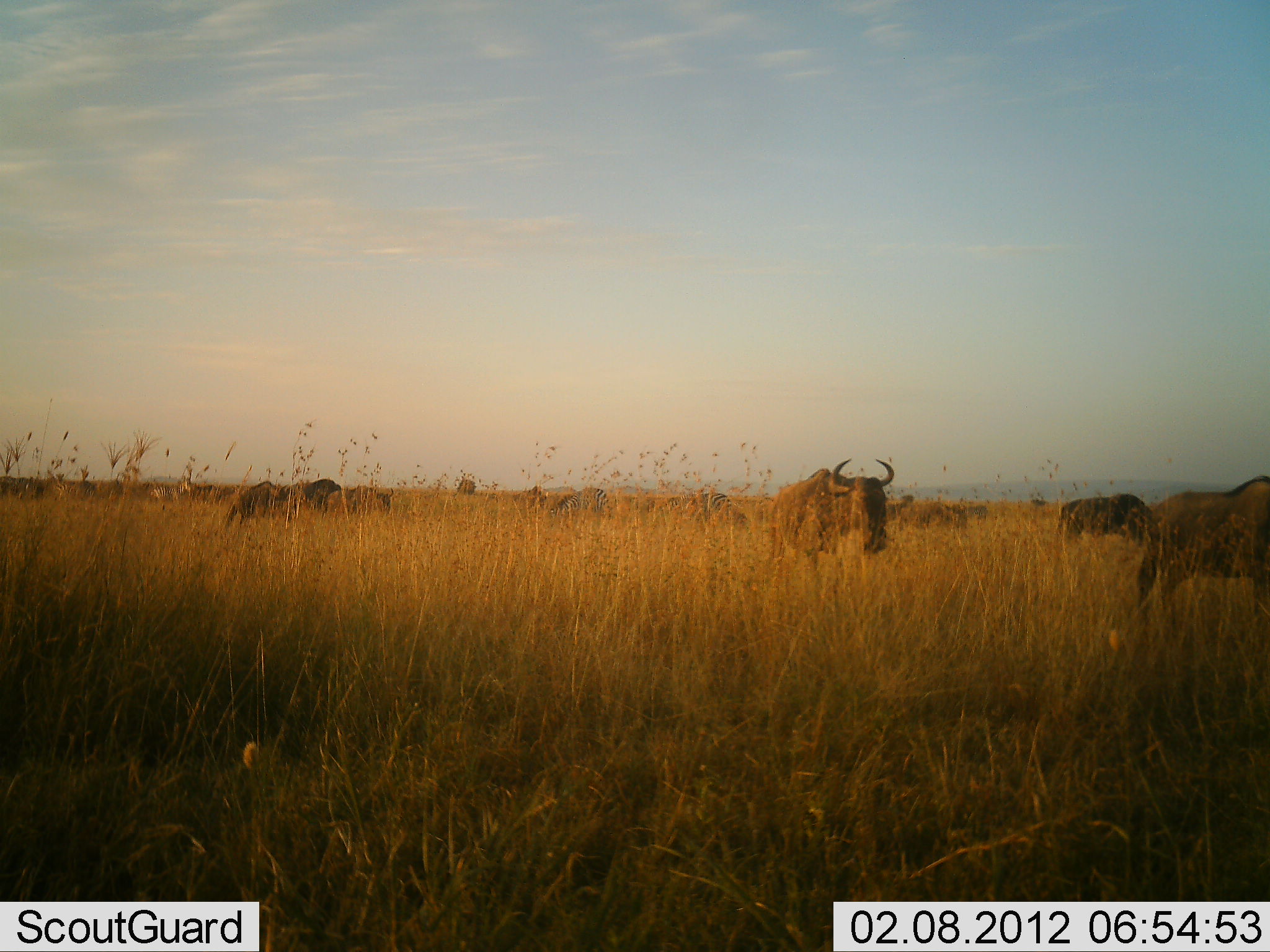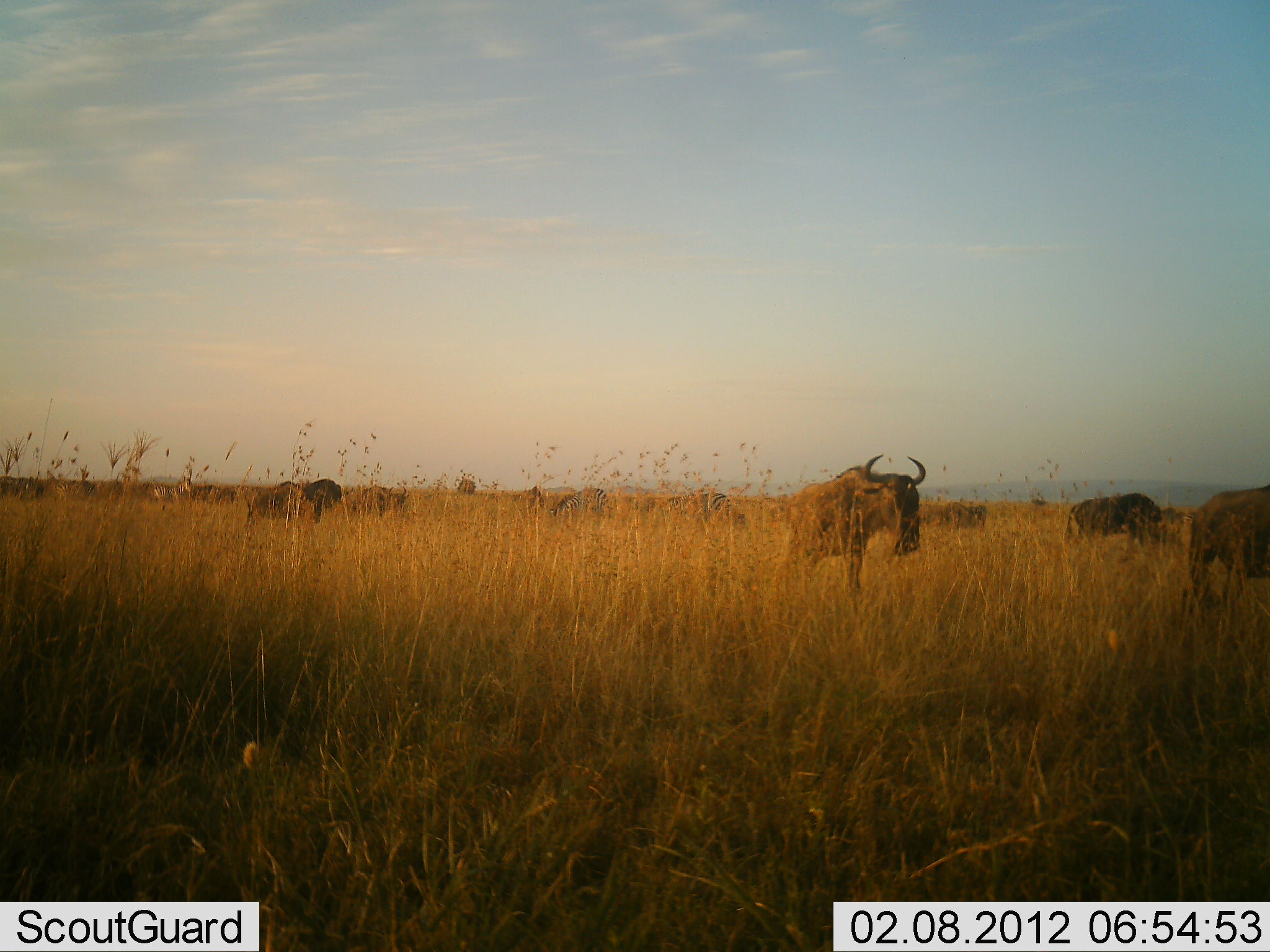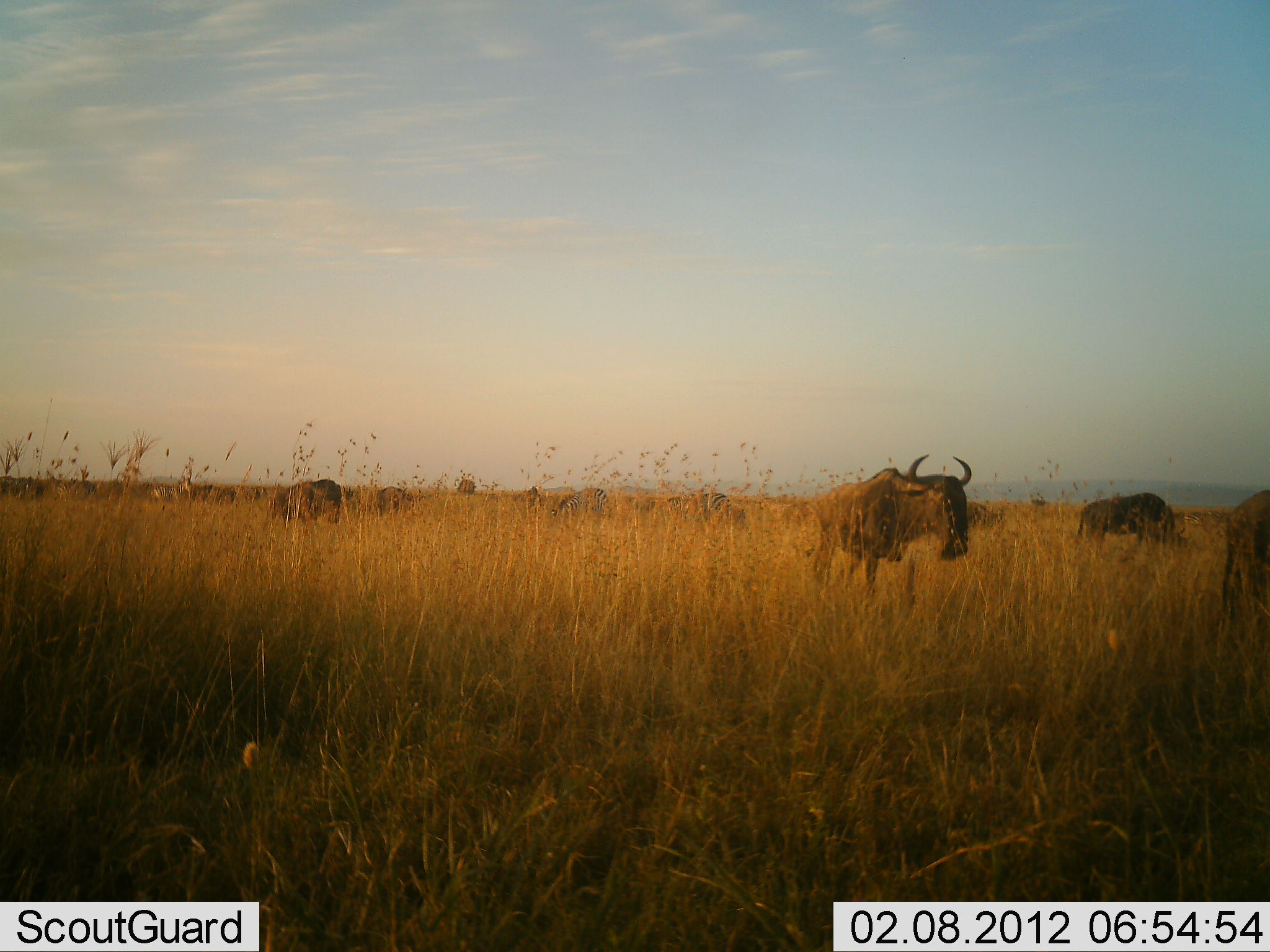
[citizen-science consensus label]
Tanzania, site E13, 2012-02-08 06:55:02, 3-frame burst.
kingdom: Animalia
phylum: Chordata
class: Mammalia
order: Artiodactyla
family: Bovidae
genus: Connochaetes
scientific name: Connochaetes taurinus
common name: blue wildebeest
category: wildebeest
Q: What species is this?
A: Wildebeest (blue wildebeest) (Connochaetes taurinus).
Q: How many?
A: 11-50.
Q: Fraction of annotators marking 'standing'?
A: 19%.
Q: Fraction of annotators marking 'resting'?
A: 0%.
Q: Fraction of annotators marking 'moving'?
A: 81%.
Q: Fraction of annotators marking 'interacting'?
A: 0%.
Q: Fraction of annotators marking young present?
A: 0%.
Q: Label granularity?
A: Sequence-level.